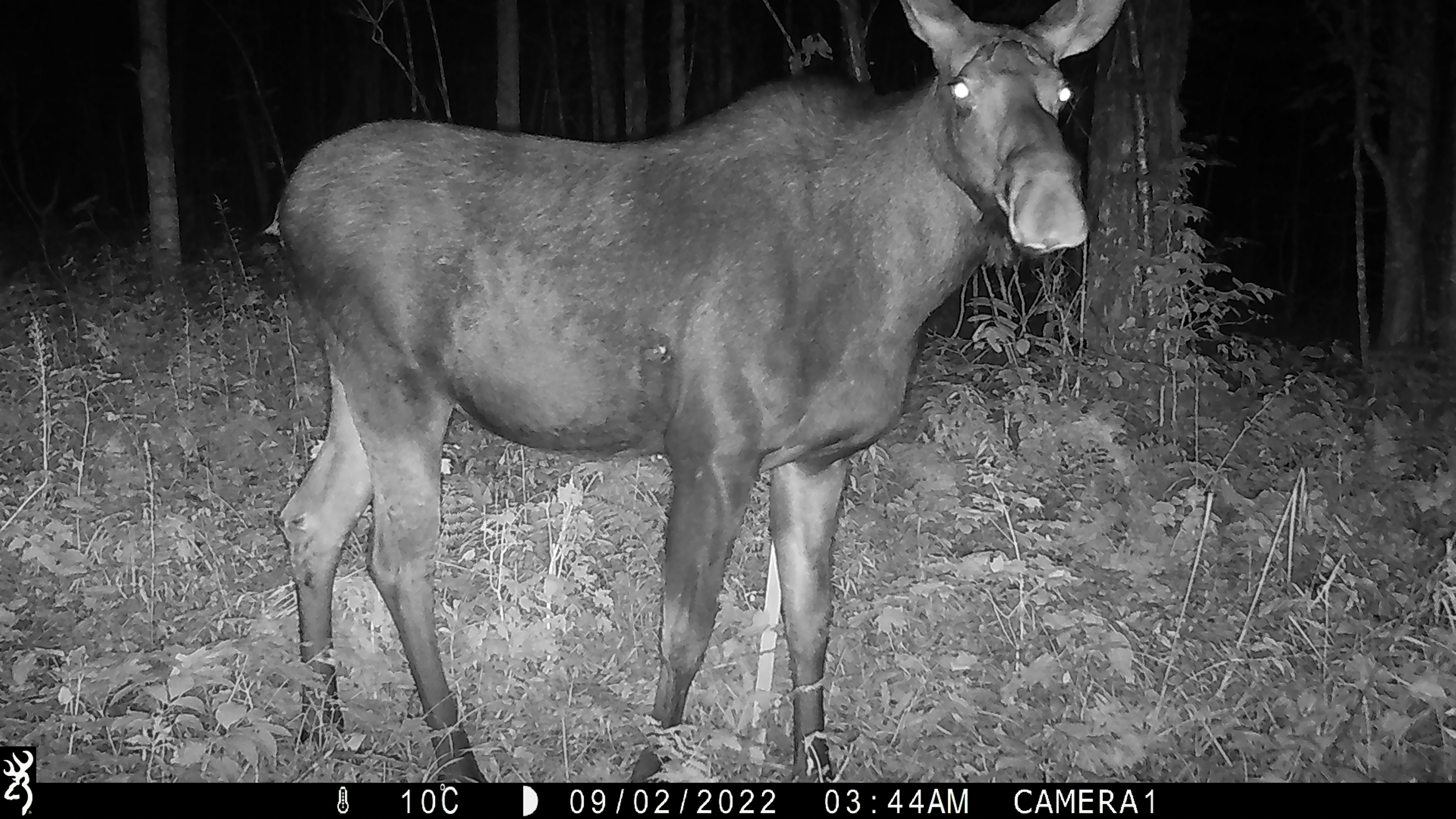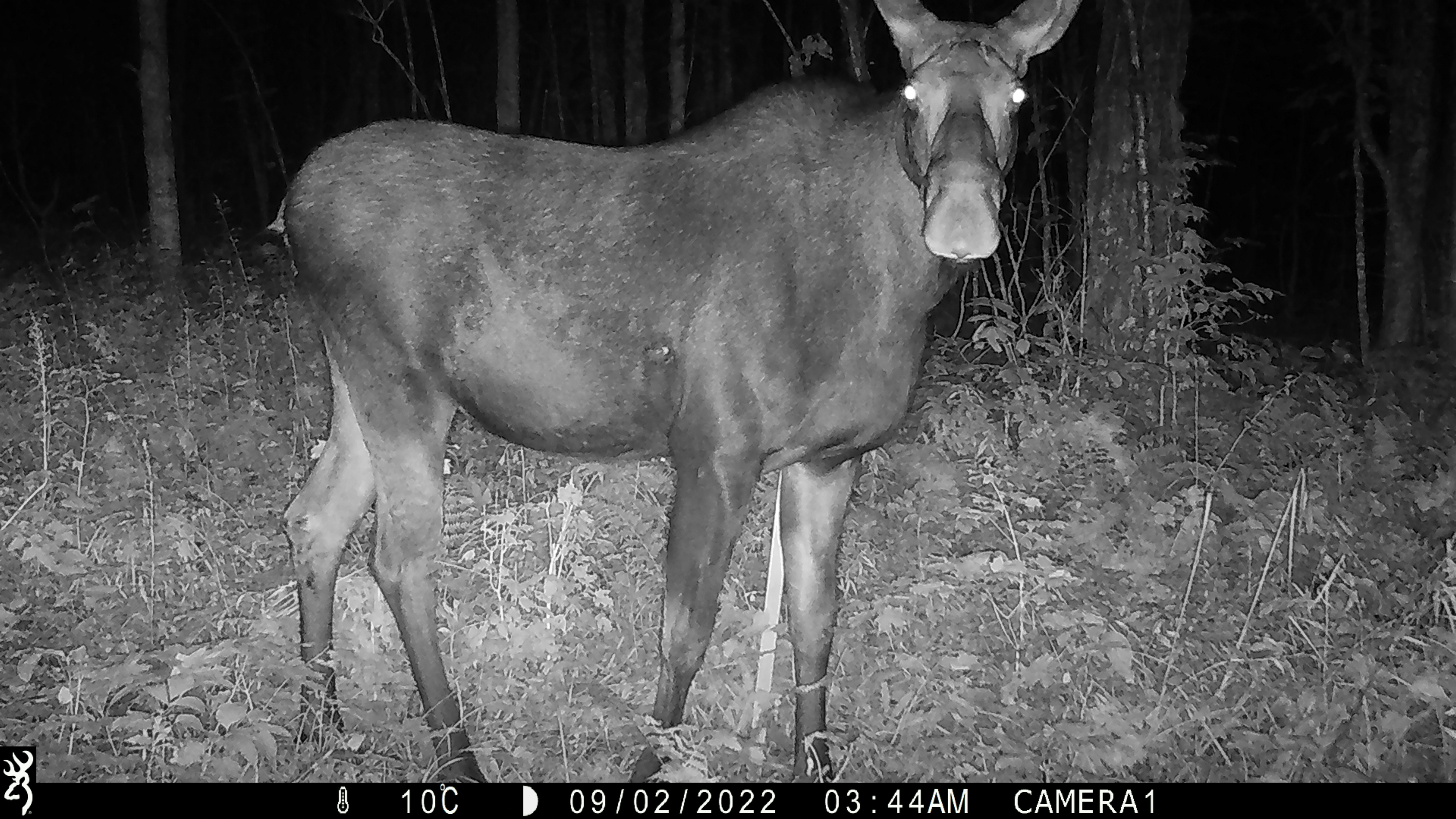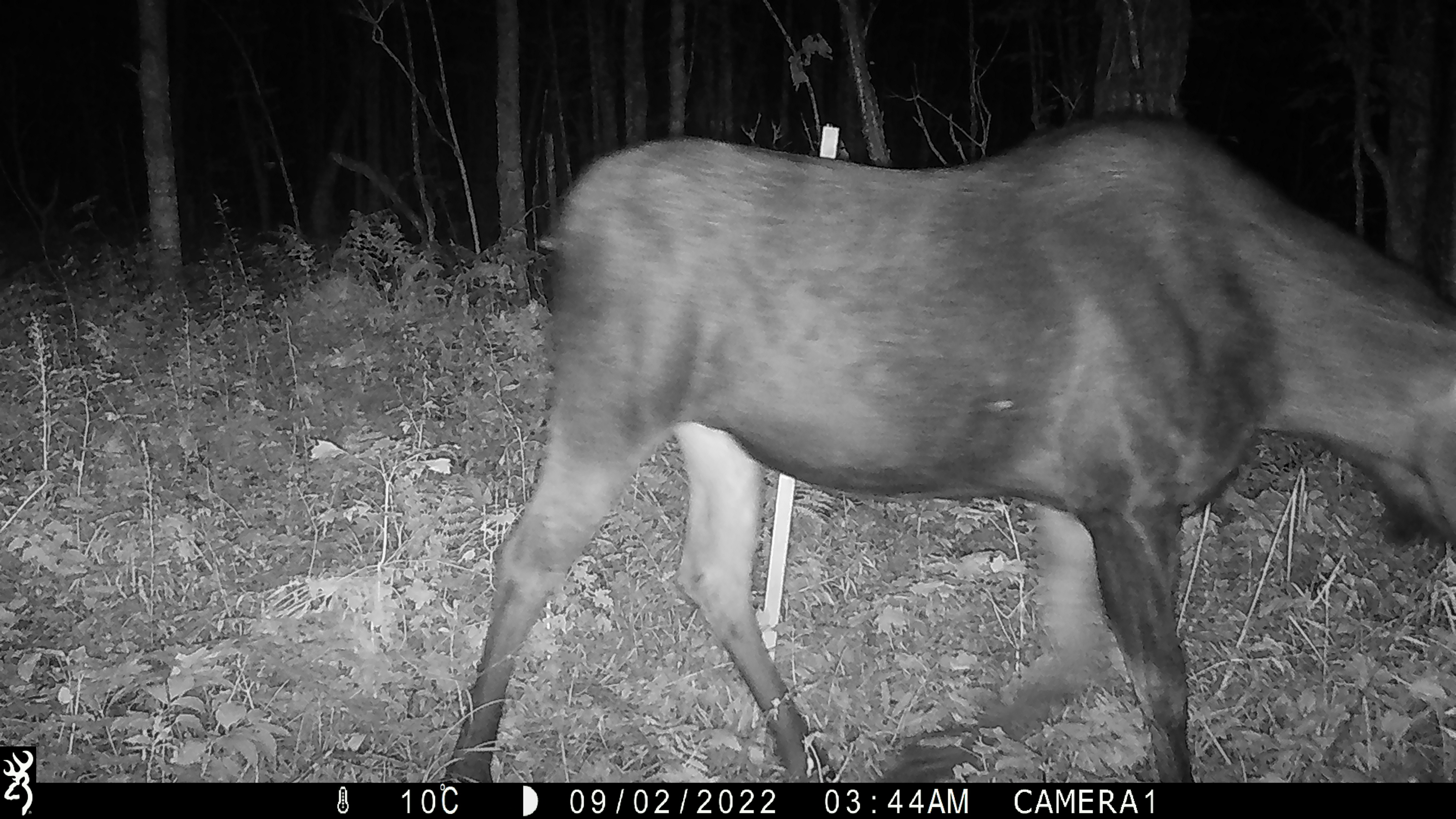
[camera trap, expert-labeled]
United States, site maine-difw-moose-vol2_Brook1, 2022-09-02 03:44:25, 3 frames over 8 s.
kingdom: Animalia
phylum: Chordata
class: Mammalia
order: Artiodactyla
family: Cervidae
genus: Alces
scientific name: Alces alces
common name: moose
Moose (Alces alces).